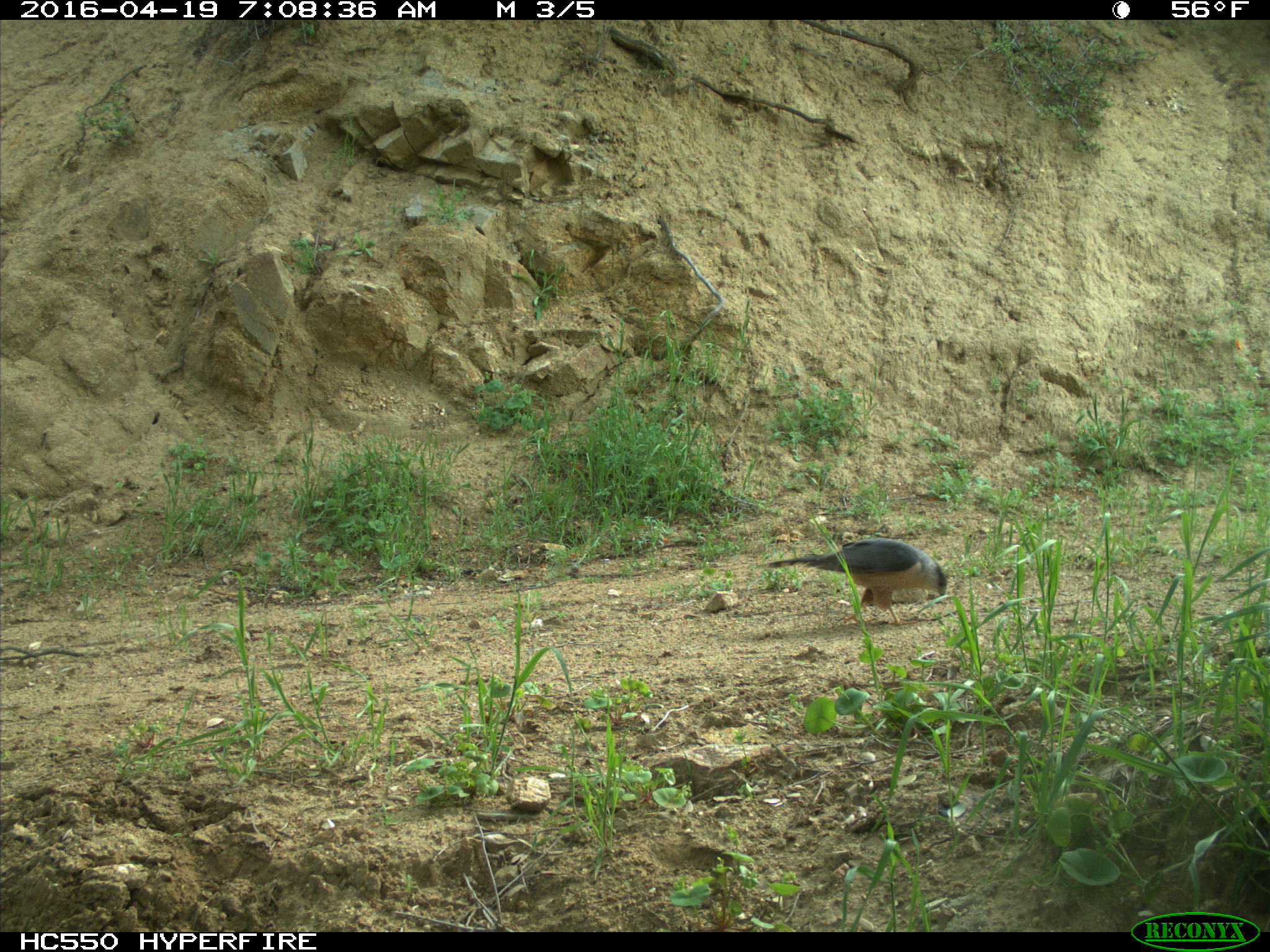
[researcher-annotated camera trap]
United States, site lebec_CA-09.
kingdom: Animalia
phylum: Chordata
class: Aves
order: Accipitriformes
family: Accipitridae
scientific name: Accipitridae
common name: acciptirids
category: unidentified accipitrid